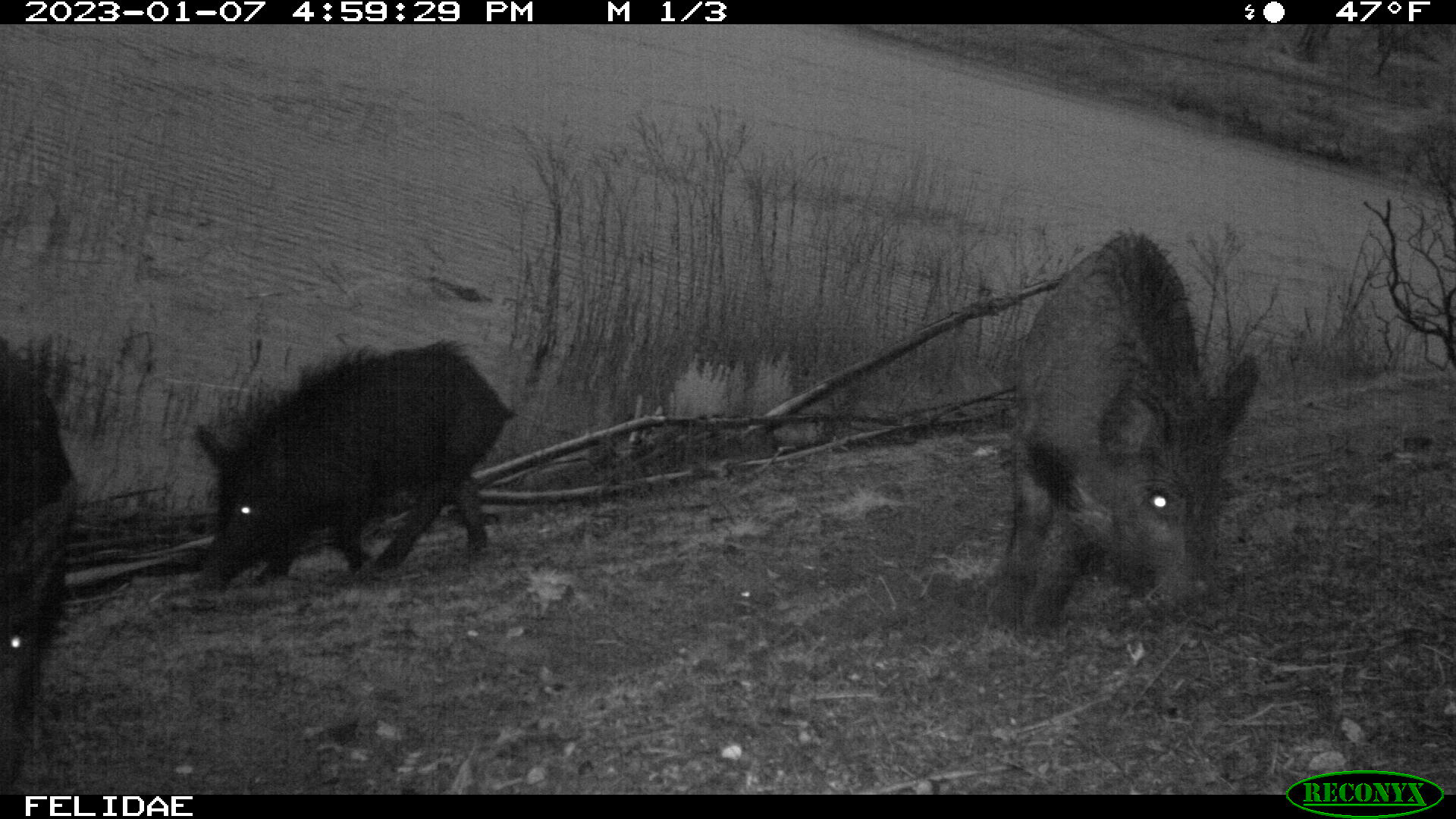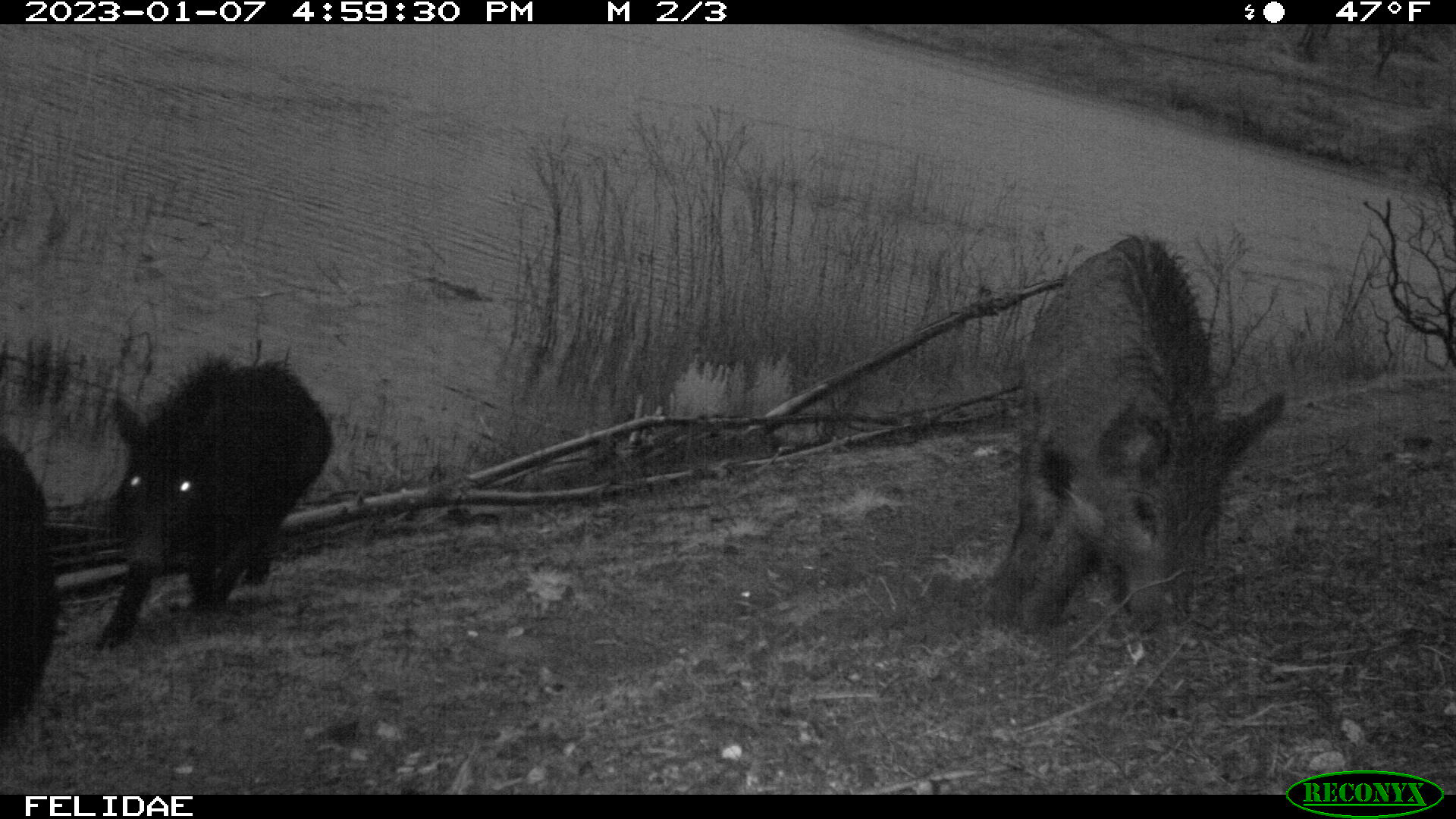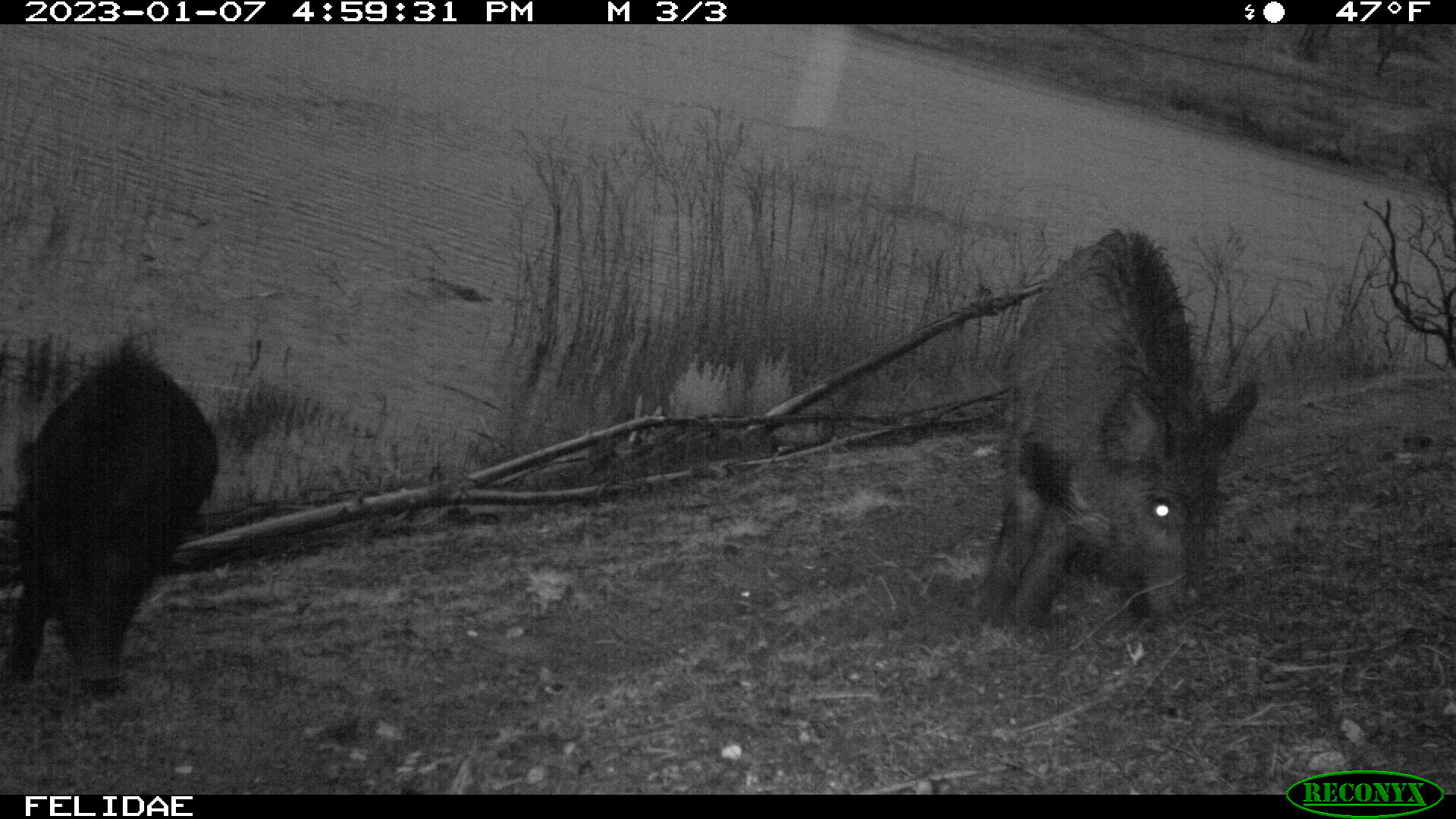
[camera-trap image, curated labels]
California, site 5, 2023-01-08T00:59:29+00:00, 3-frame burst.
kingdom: Animalia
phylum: Chordata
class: Mammalia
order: Artiodactyla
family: Suidae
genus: Sus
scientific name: Sus scrofa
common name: wild boar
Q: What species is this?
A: Wild boar (Sus scrofa).